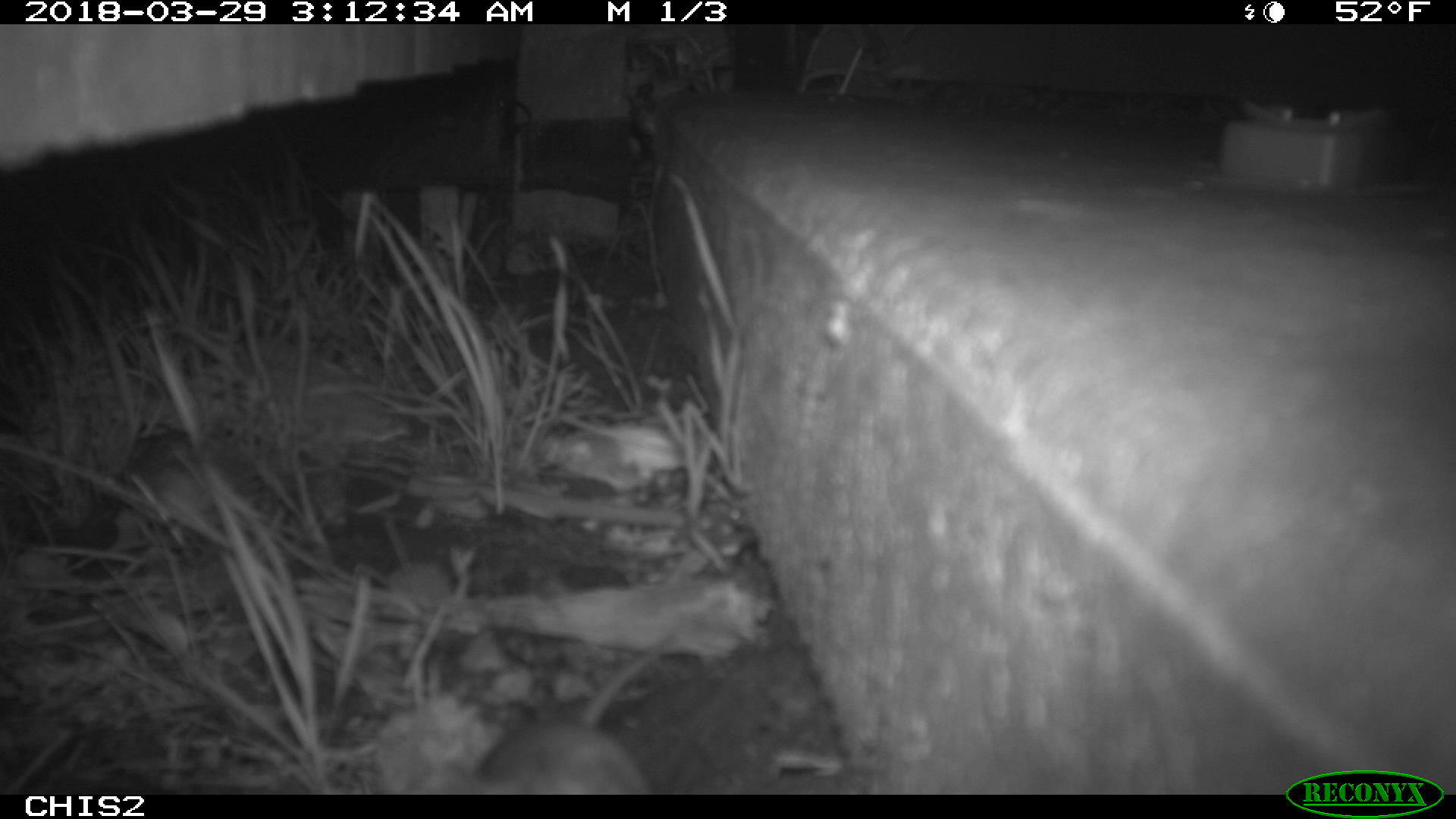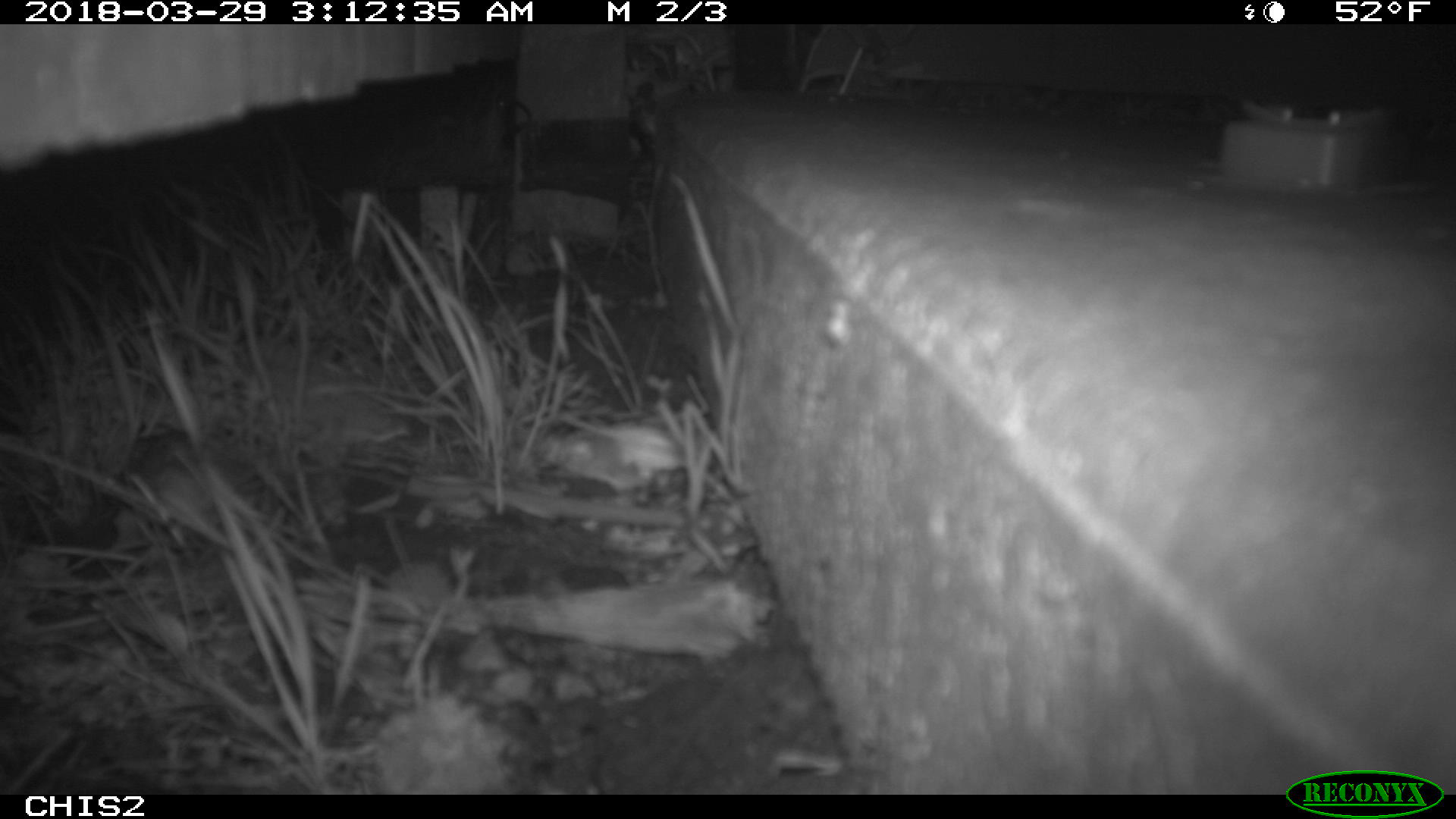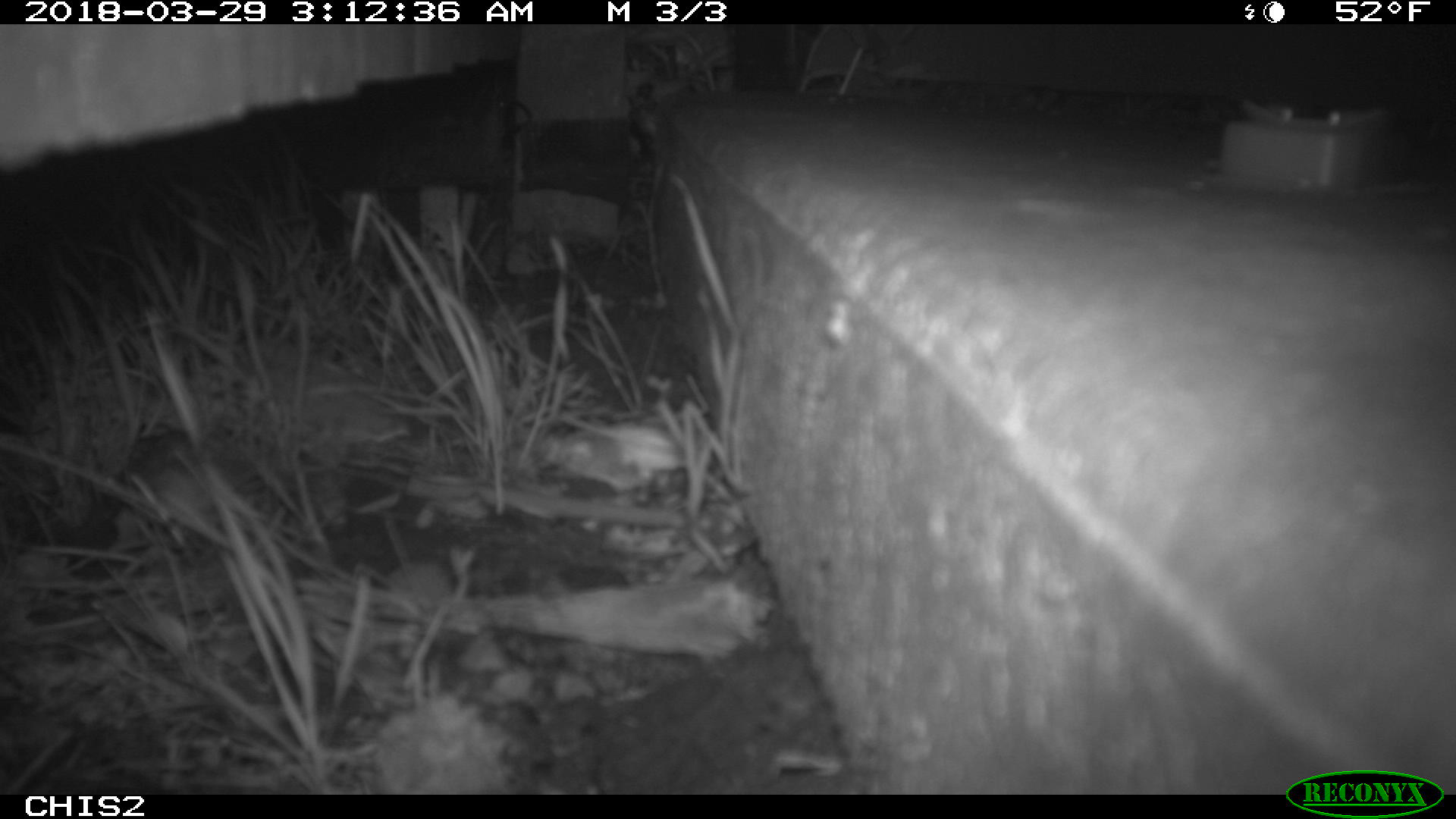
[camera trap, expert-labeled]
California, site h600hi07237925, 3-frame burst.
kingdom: Animalia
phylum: Chordata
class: Mammalia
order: Rodentia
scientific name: Rodentia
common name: rodent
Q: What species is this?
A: Rodent (Rodentia).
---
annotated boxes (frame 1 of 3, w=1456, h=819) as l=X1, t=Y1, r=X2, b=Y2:
rodent: l=474, t=630, r=681, b=793